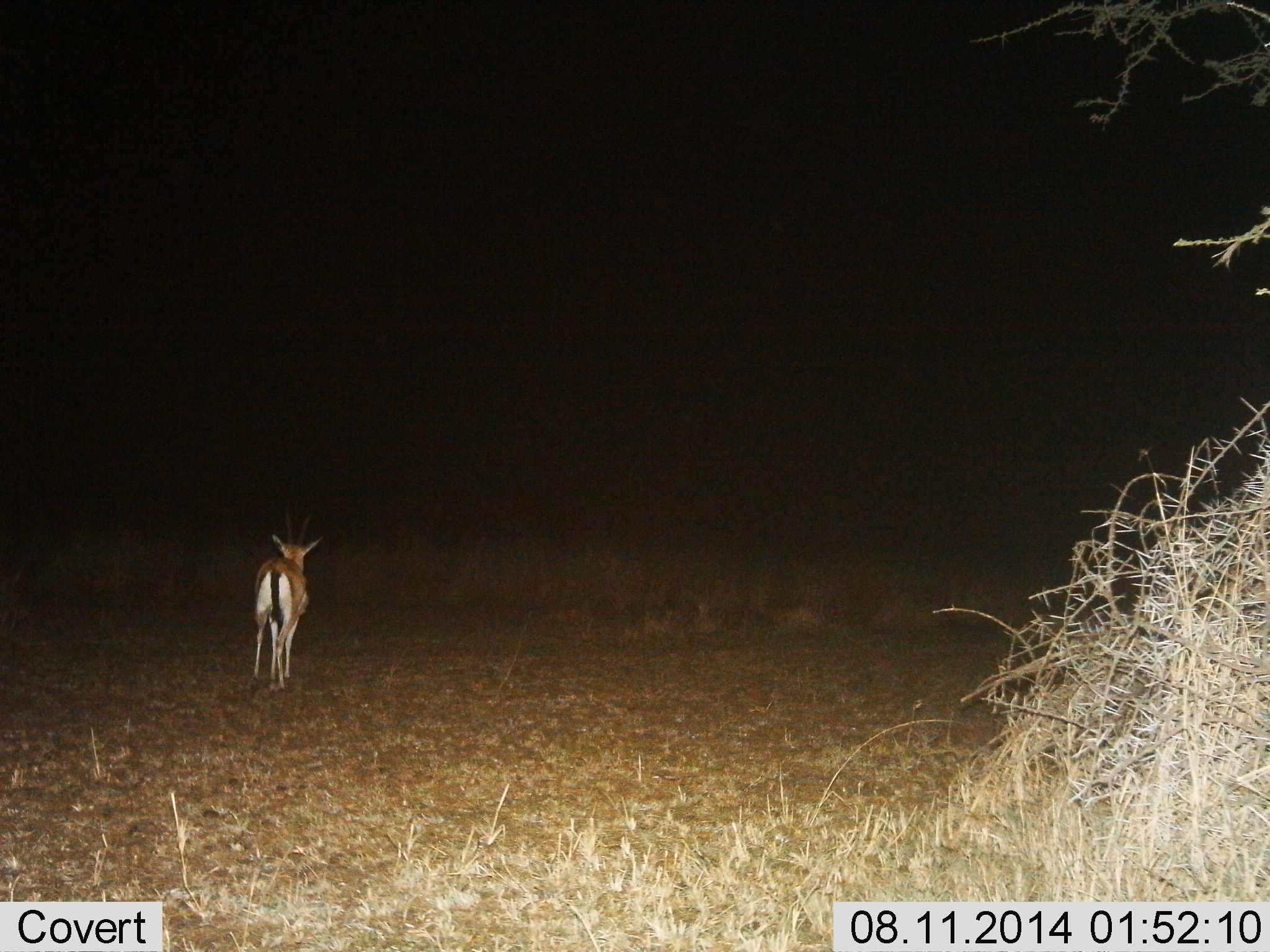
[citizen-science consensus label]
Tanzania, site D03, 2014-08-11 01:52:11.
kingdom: Animalia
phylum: Chordata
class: Mammalia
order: Artiodactyla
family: Bovidae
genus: Eudorcas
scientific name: Eudorcas thomsonii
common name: thomson's gazelle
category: gazellethomsons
Gazellethomsons (thomson's gazelle) (Eudorcas thomsonii), count 1. Behavior (volunteer vote fractions): standing 20%, resting 0%, moving 80%, interacting 0%. Young present (vote fraction): 0%. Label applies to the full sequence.